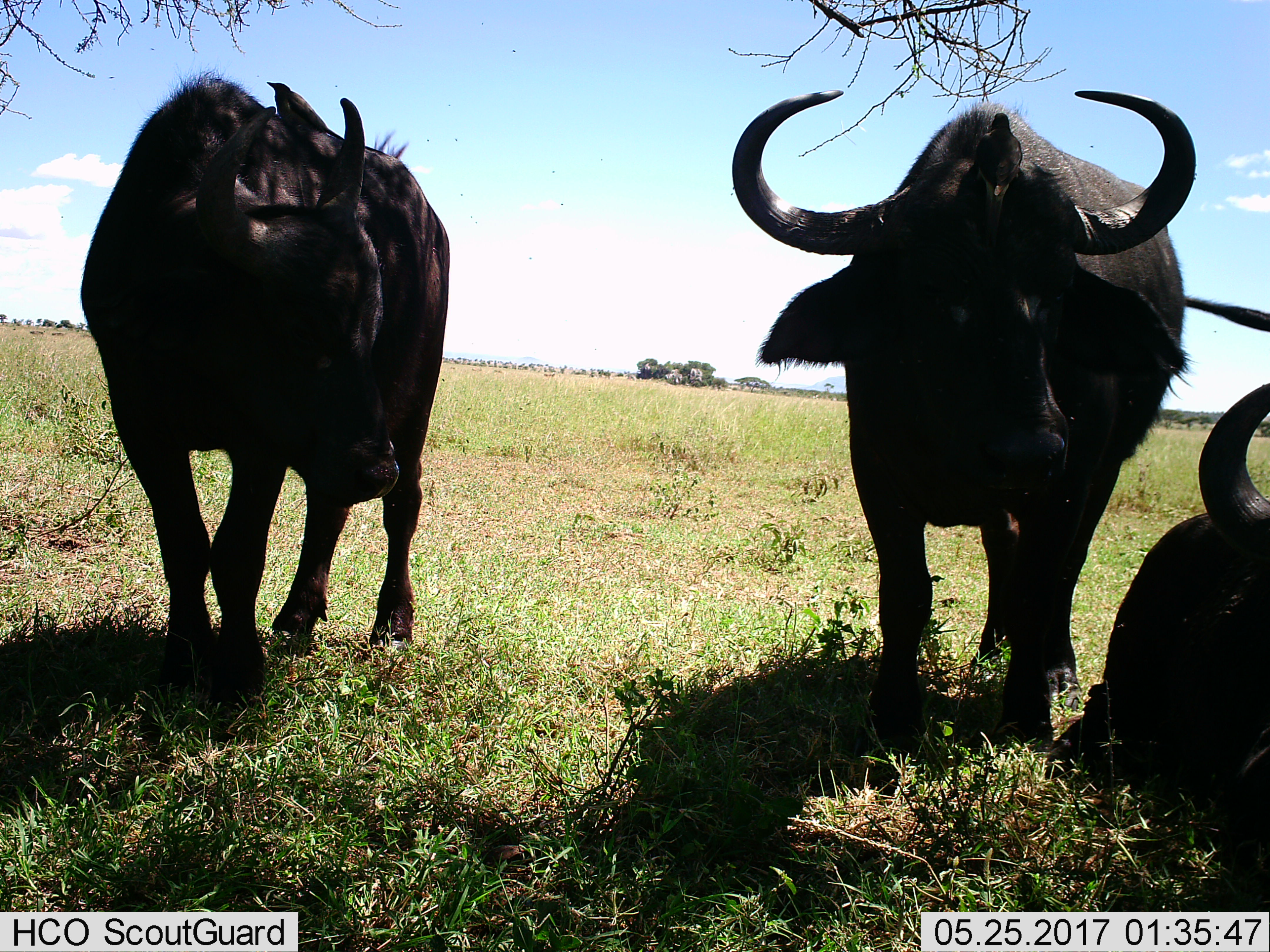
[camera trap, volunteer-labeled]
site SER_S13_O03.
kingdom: Animalia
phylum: Chordata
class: Mammalia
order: Artiodactyla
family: Bovidae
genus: Syncerus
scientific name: Syncerus caffer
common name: african buffalo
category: buffalo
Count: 3.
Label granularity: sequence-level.